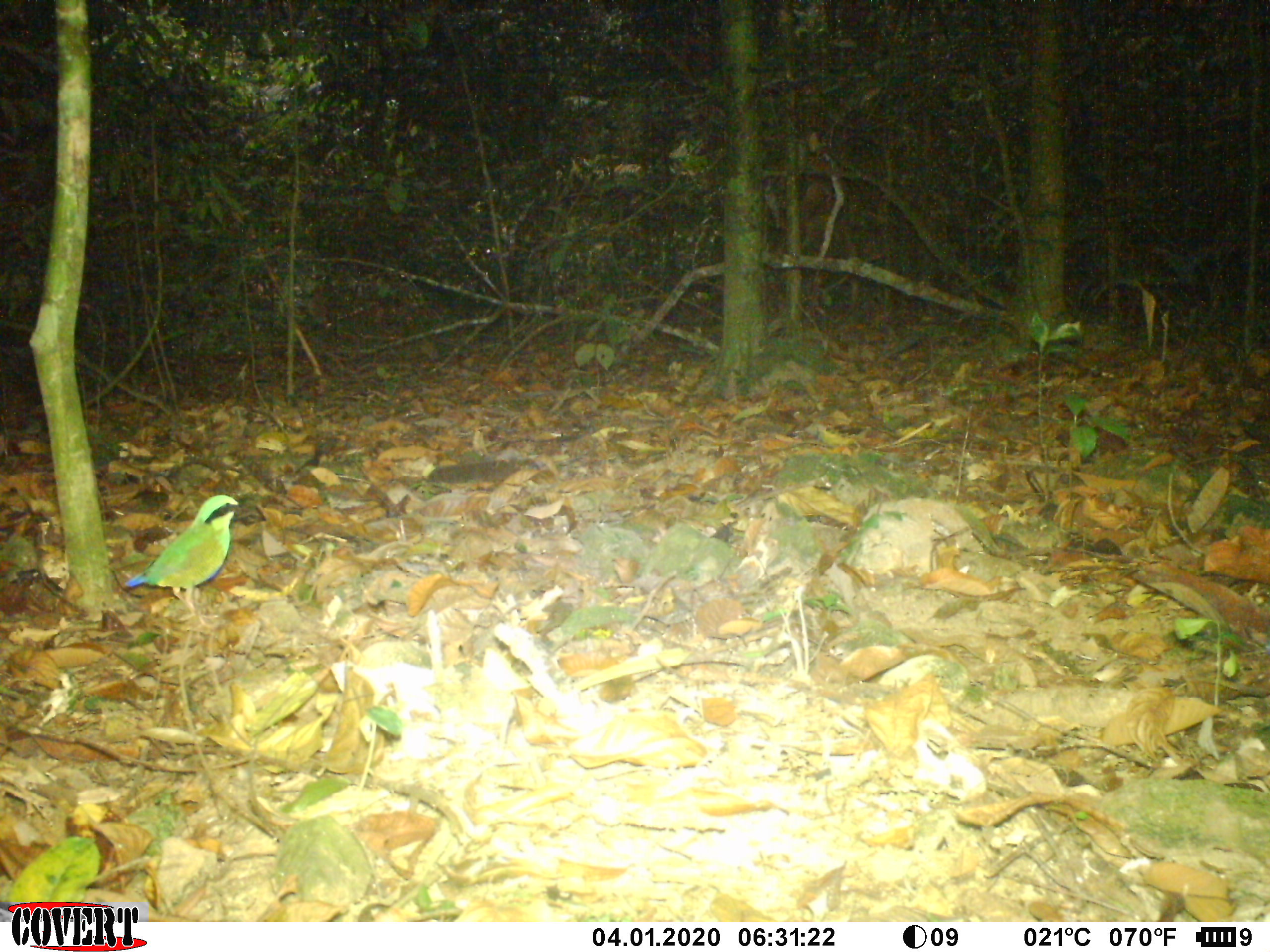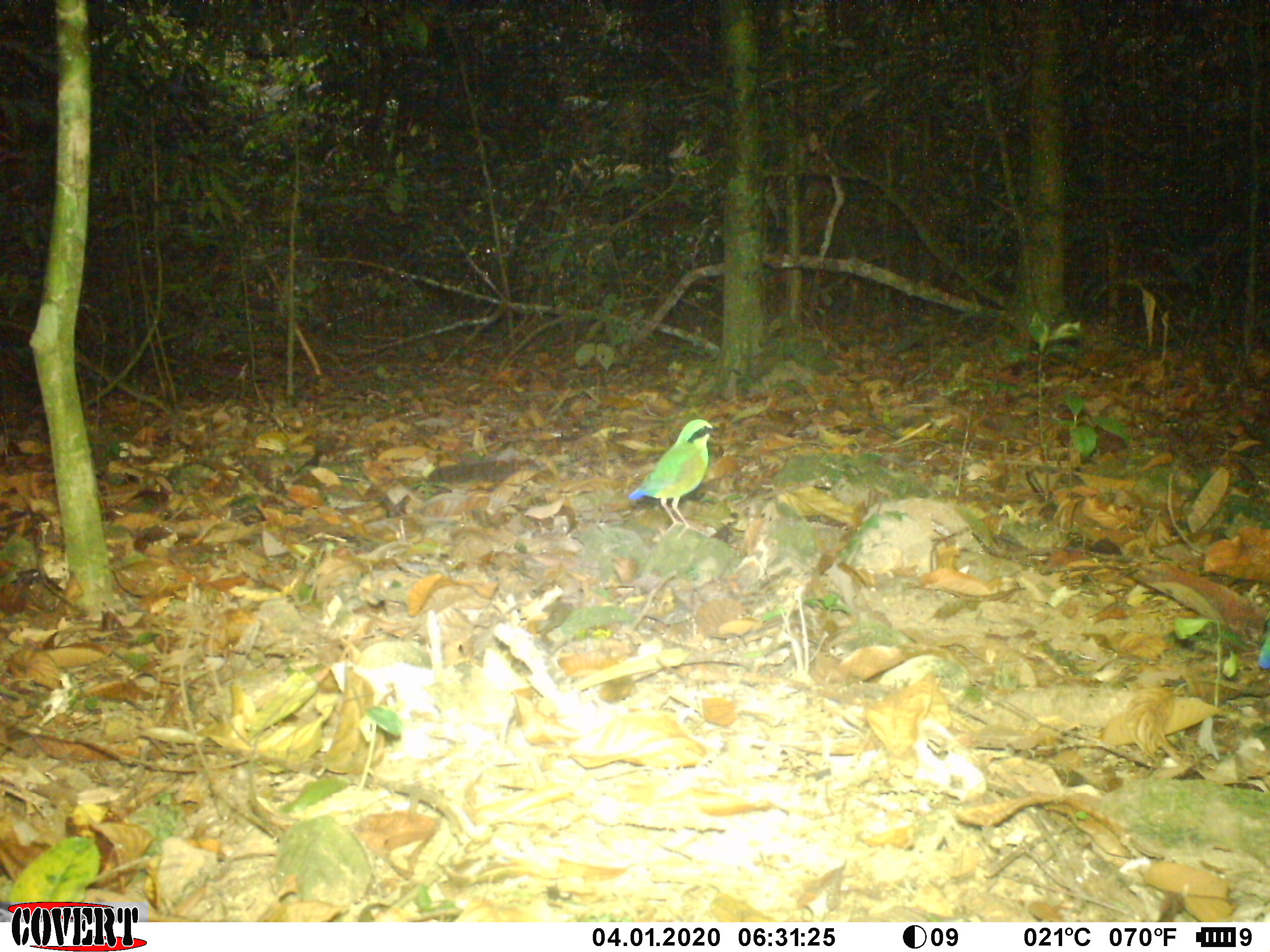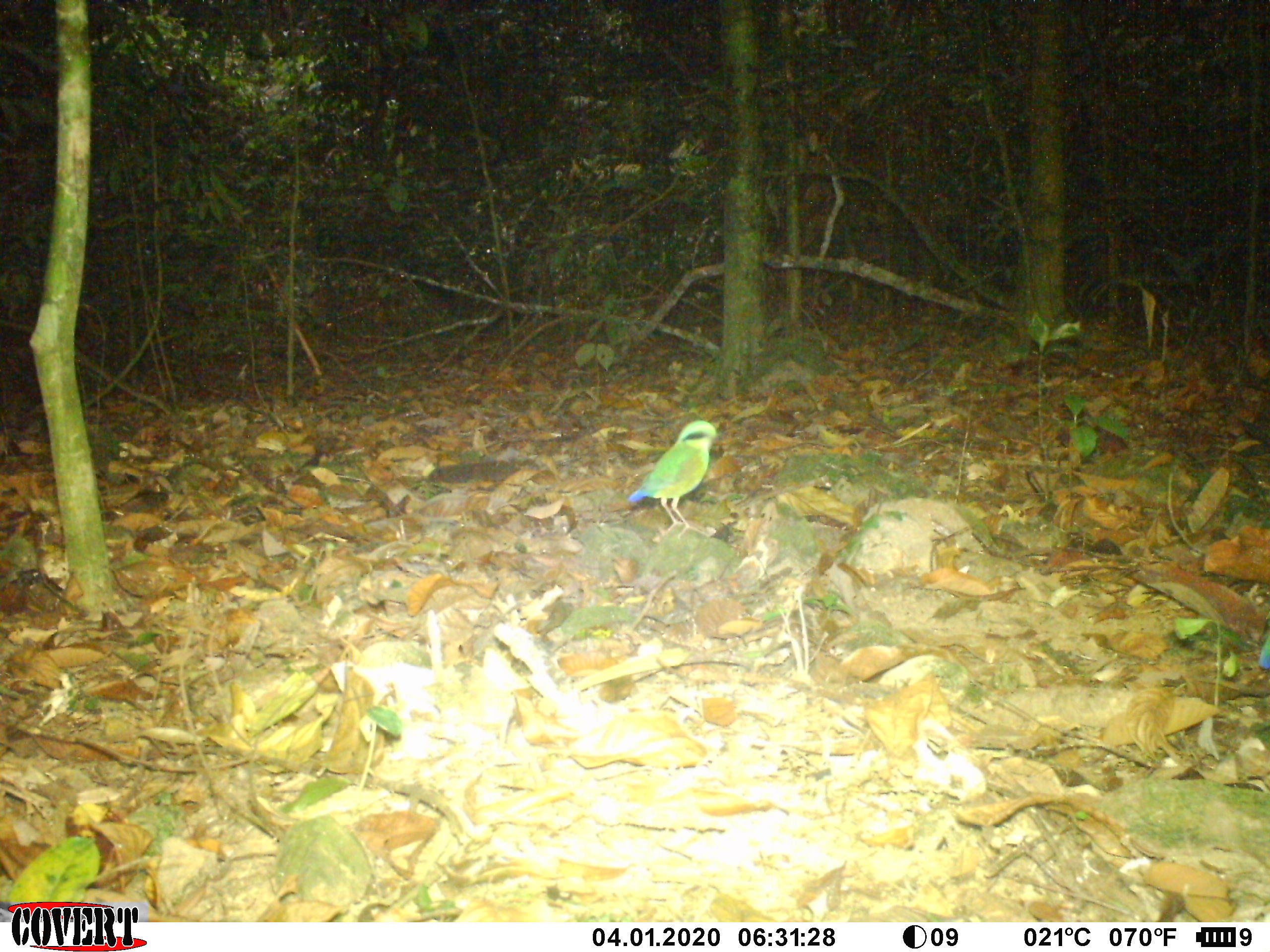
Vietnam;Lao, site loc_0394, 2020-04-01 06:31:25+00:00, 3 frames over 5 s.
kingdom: Animalia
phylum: Chordata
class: Aves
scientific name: Aves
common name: bird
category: unidentified bird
Unidentified bird (bird) (Aves). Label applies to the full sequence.